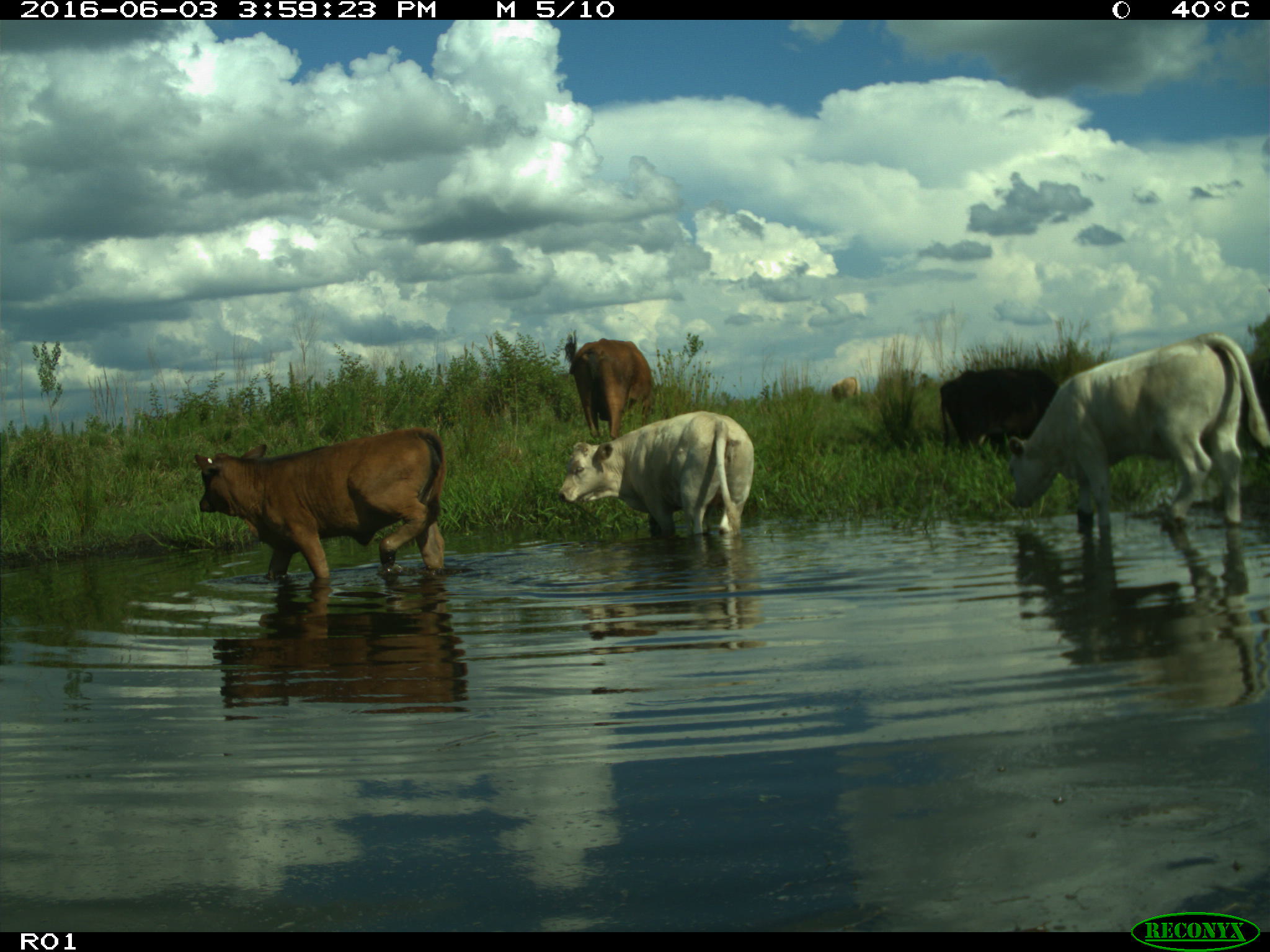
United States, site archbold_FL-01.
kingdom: Animalia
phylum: Chordata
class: Mammalia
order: Artiodactyla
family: Bovidae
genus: Bos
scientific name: Bos taurus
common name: domestic cow